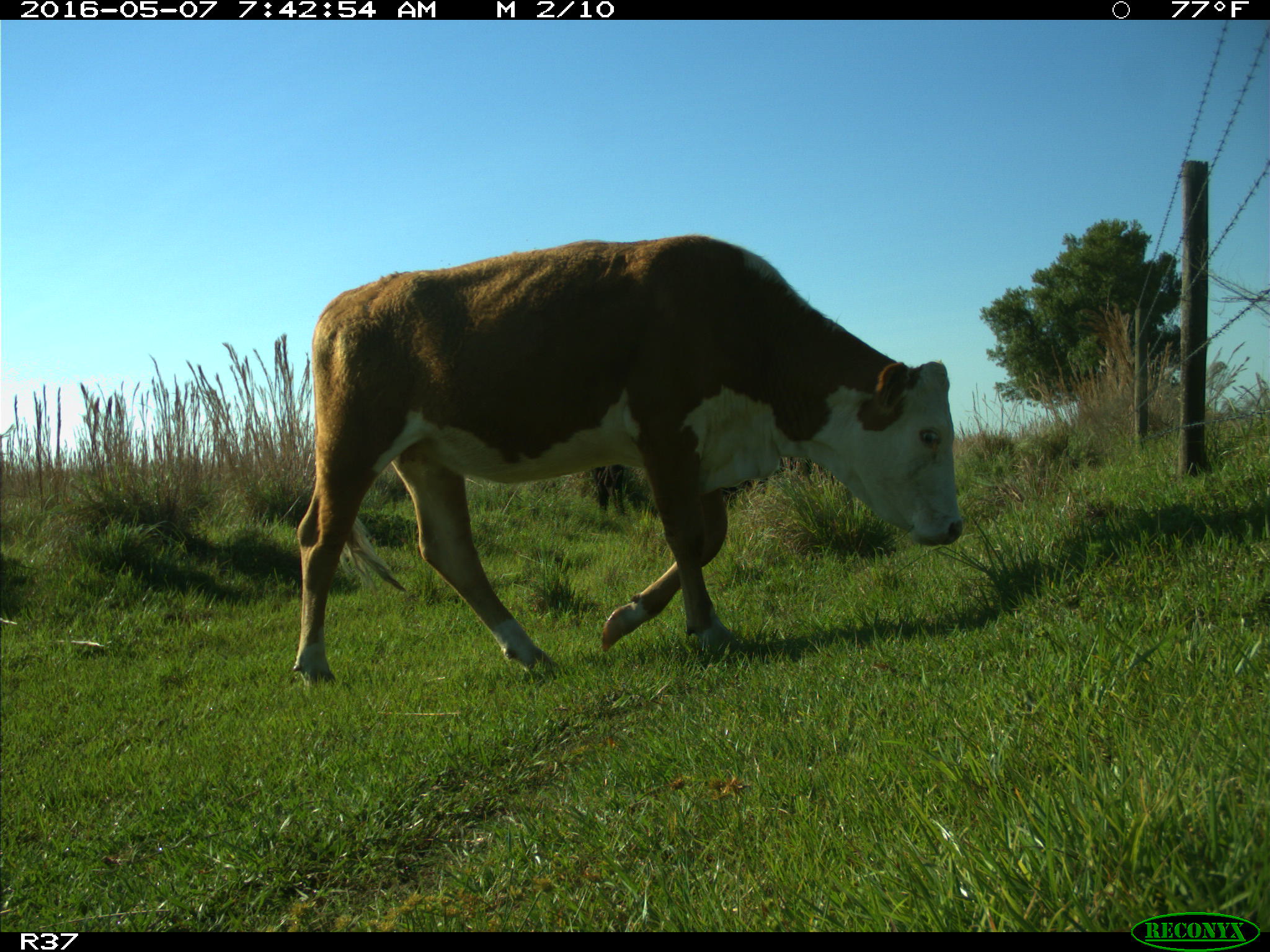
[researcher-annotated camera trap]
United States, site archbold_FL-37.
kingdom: Animalia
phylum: Chordata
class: Mammalia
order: Artiodactyla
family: Bovidae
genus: Bos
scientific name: Bos taurus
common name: domestic cow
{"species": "Bos taurus (domestic cow)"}